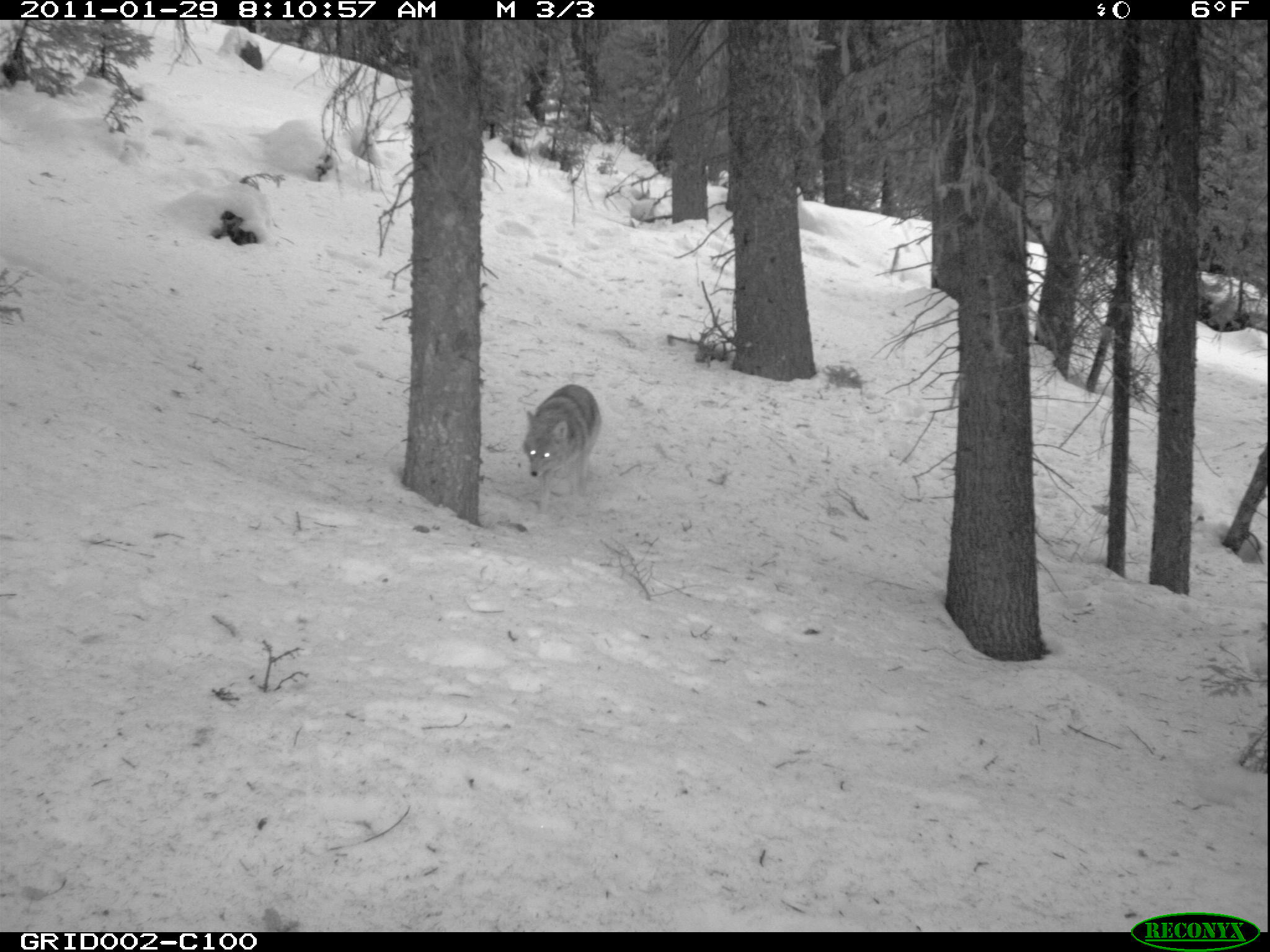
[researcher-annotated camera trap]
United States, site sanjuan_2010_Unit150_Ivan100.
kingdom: Animalia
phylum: Chordata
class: Mammalia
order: Carnivora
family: Canidae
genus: Canis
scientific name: Canis latrans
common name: coyote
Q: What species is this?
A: Canis latrans (coyote).